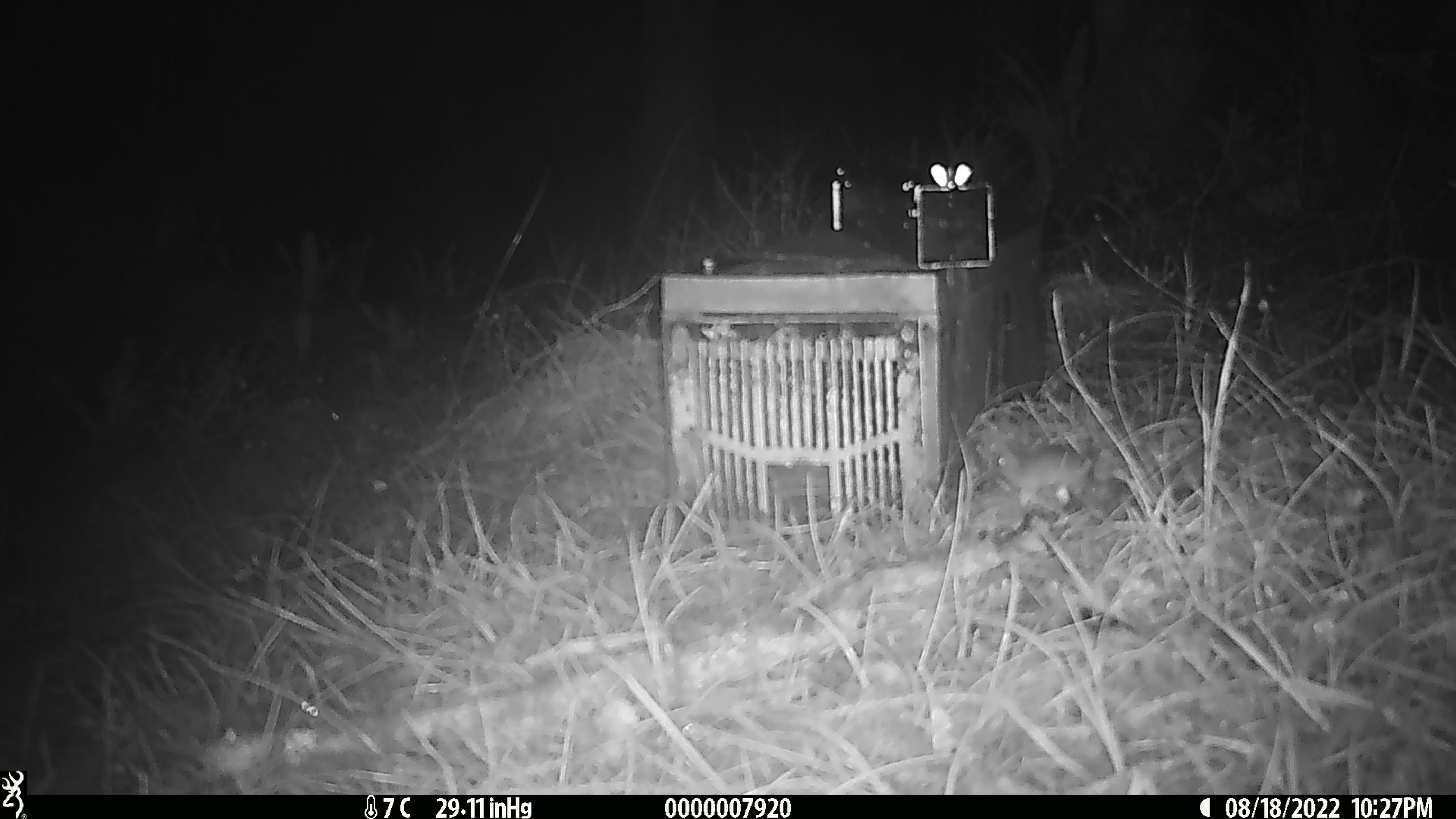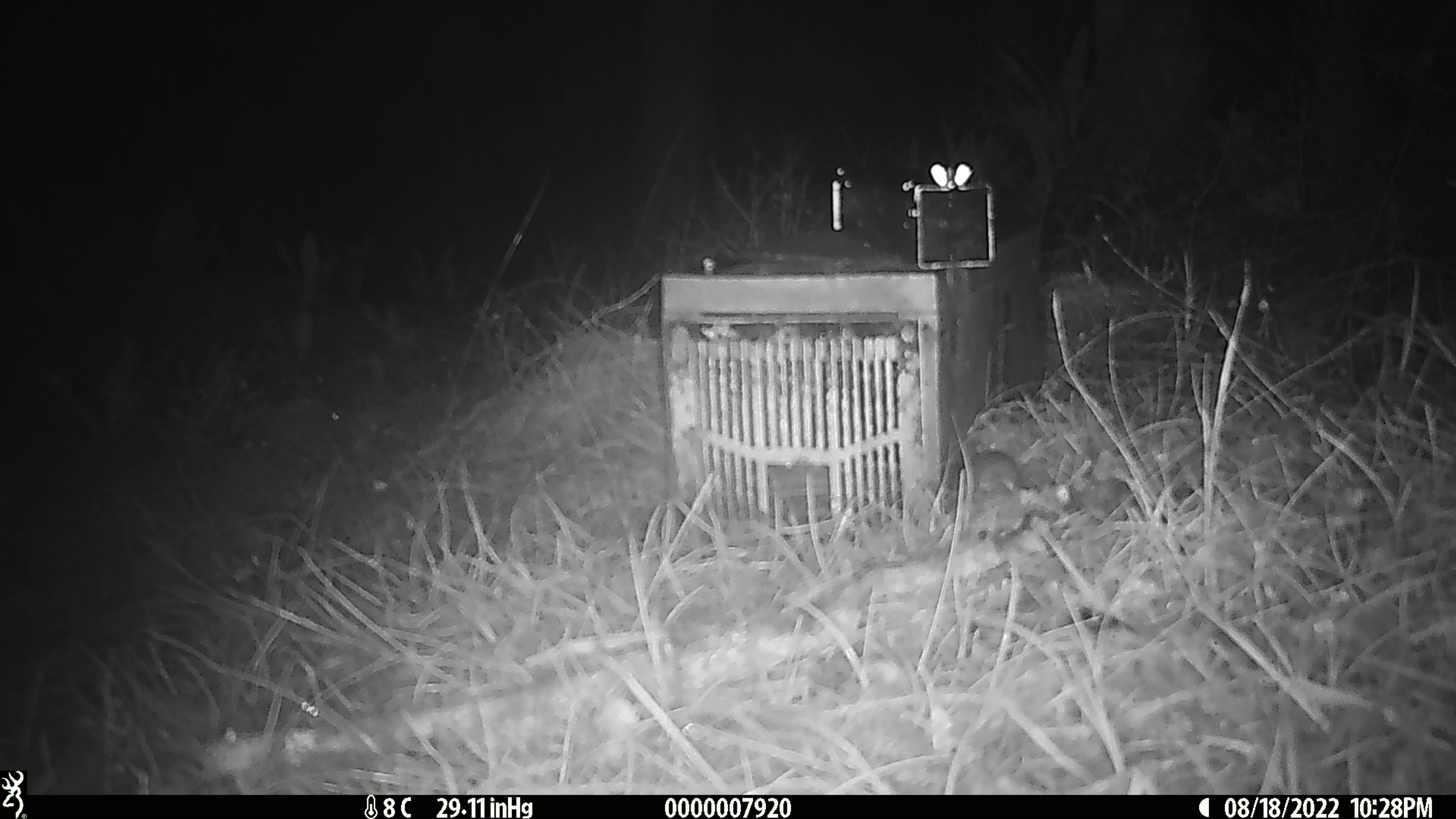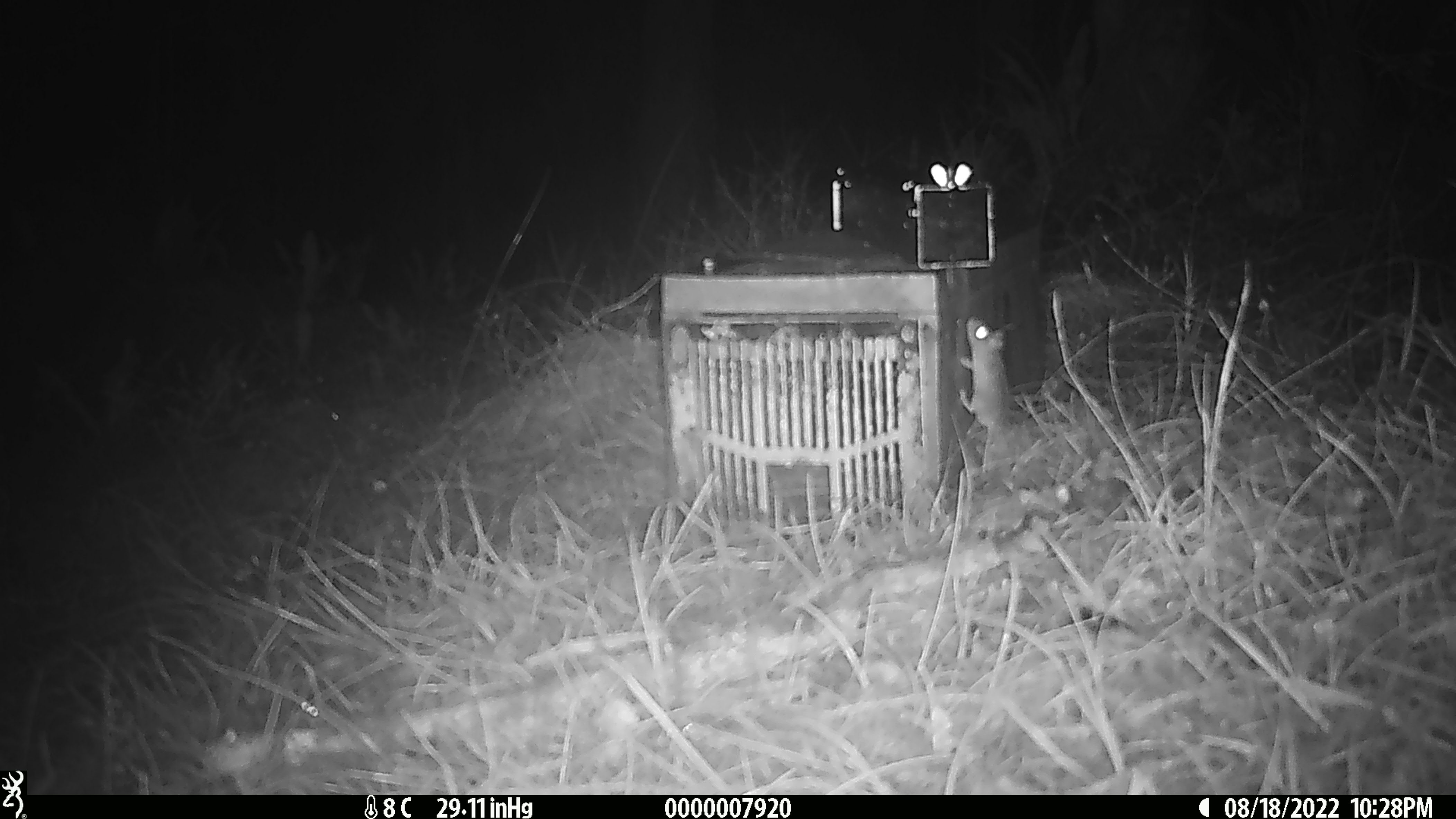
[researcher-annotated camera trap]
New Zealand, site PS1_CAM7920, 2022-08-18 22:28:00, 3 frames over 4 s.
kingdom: Animalia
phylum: Chordata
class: Mammalia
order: Rodentia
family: Muridae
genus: Mus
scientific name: Mus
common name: mouse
Mouse (Mus).